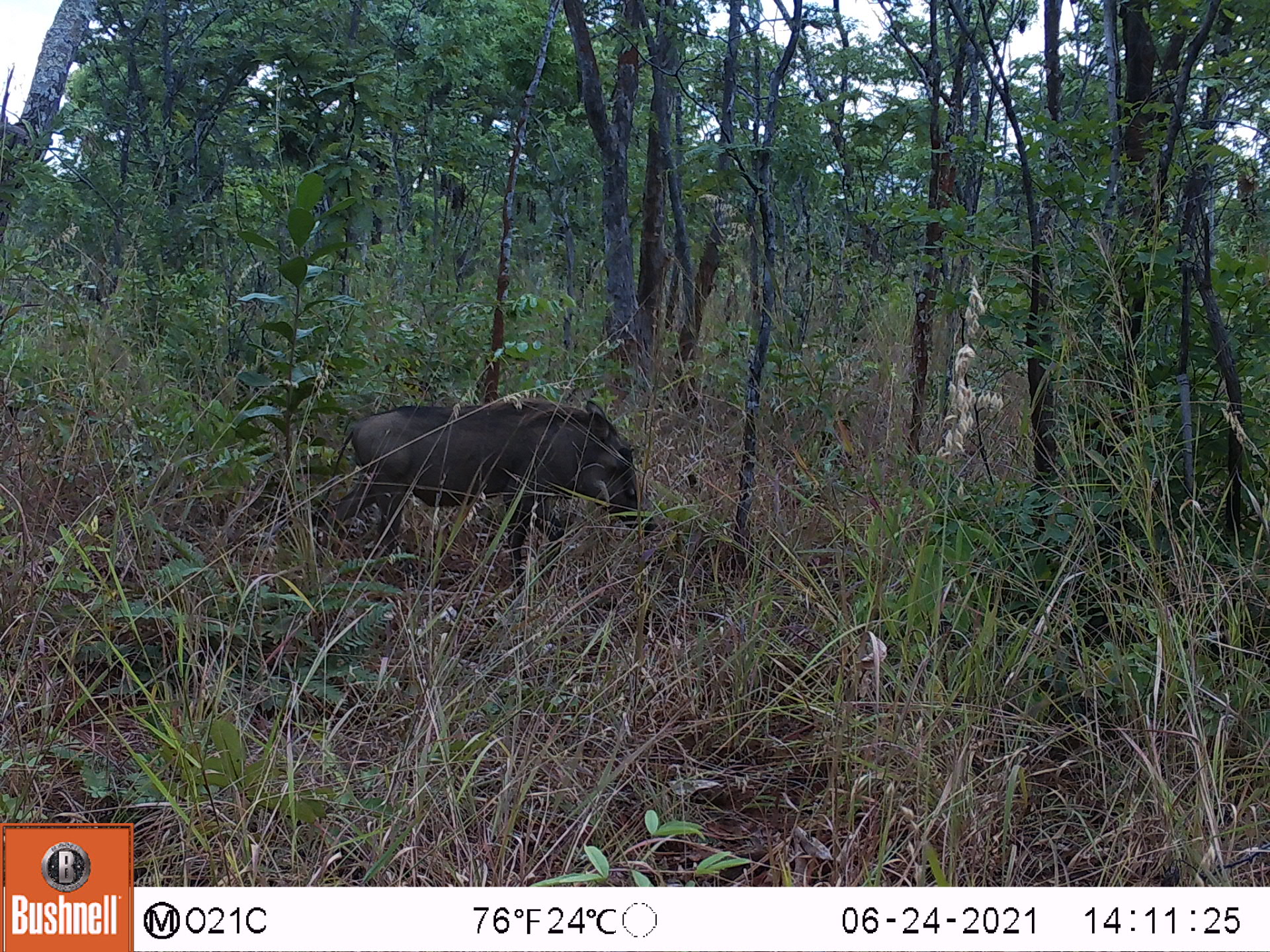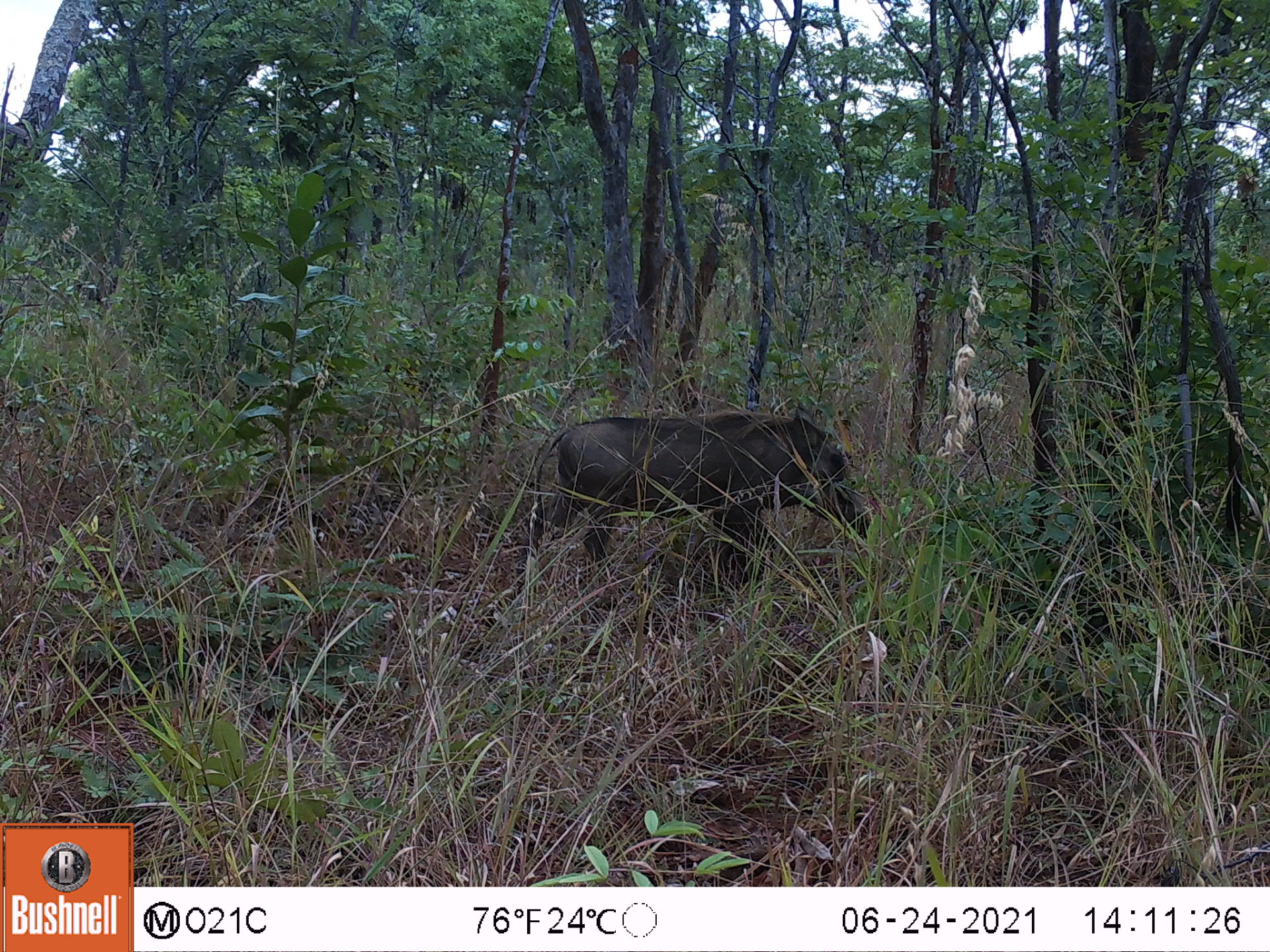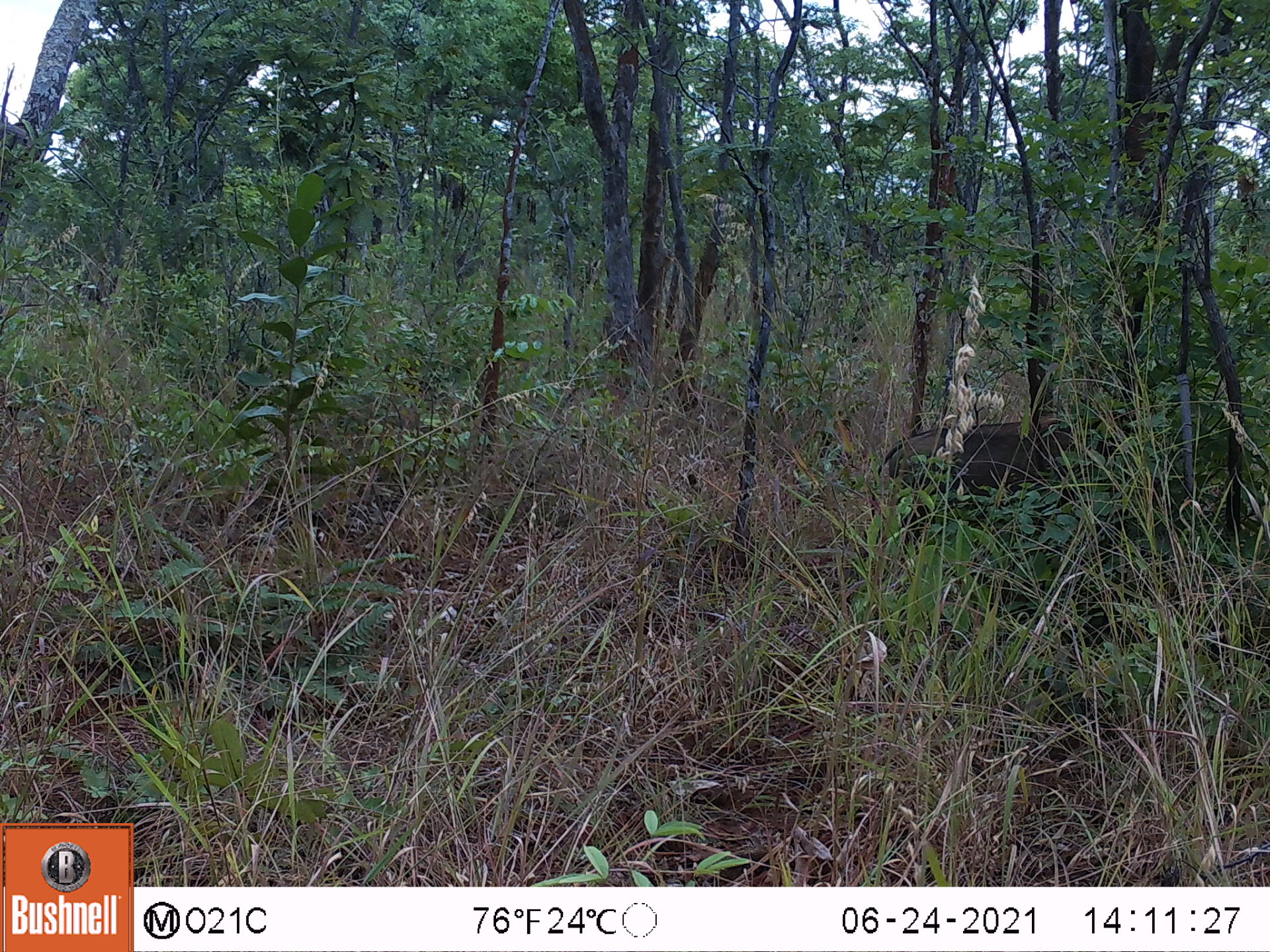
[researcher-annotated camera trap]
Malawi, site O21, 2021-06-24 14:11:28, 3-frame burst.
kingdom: Animalia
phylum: Chordata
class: Mammalia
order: Artiodactyla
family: Suidae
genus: Phacochoerus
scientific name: Phacochoerus africanus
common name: common warthog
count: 1